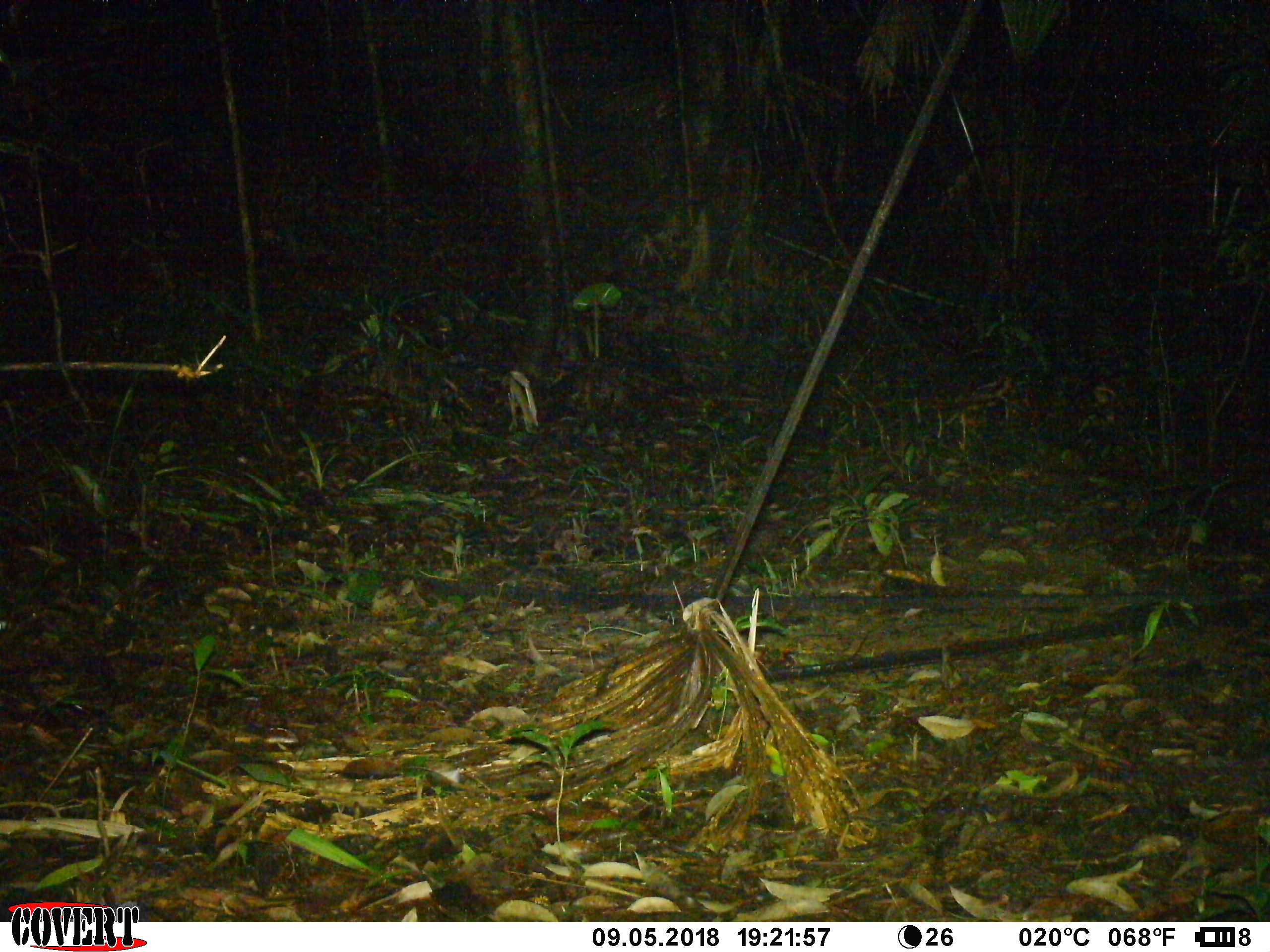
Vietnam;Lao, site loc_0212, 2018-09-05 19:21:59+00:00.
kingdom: Animalia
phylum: Chordata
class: Mammalia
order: Carnivora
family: Prionodontidae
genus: Prionodon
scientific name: Prionodon pardicolor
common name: spotted linsang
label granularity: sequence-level